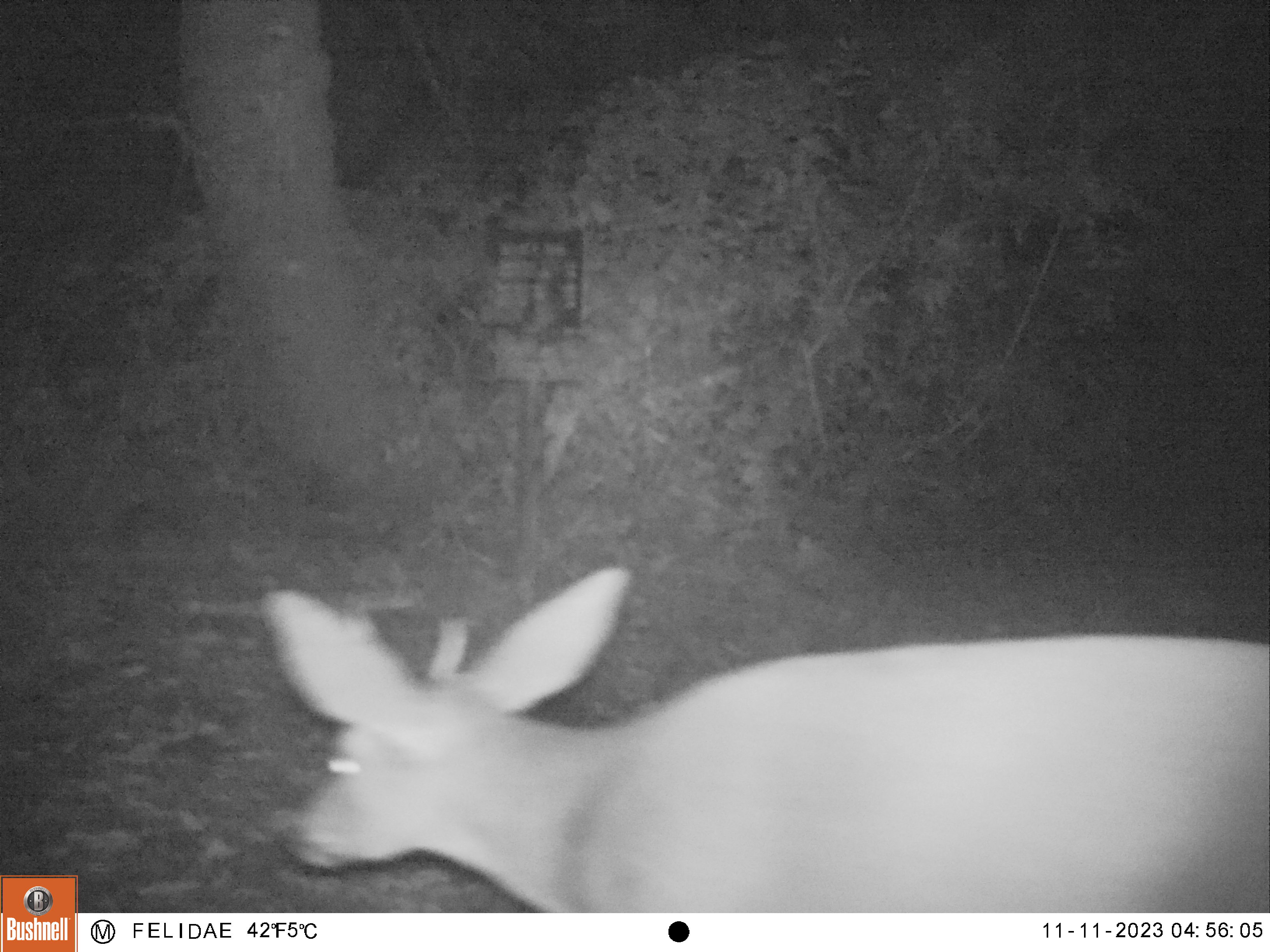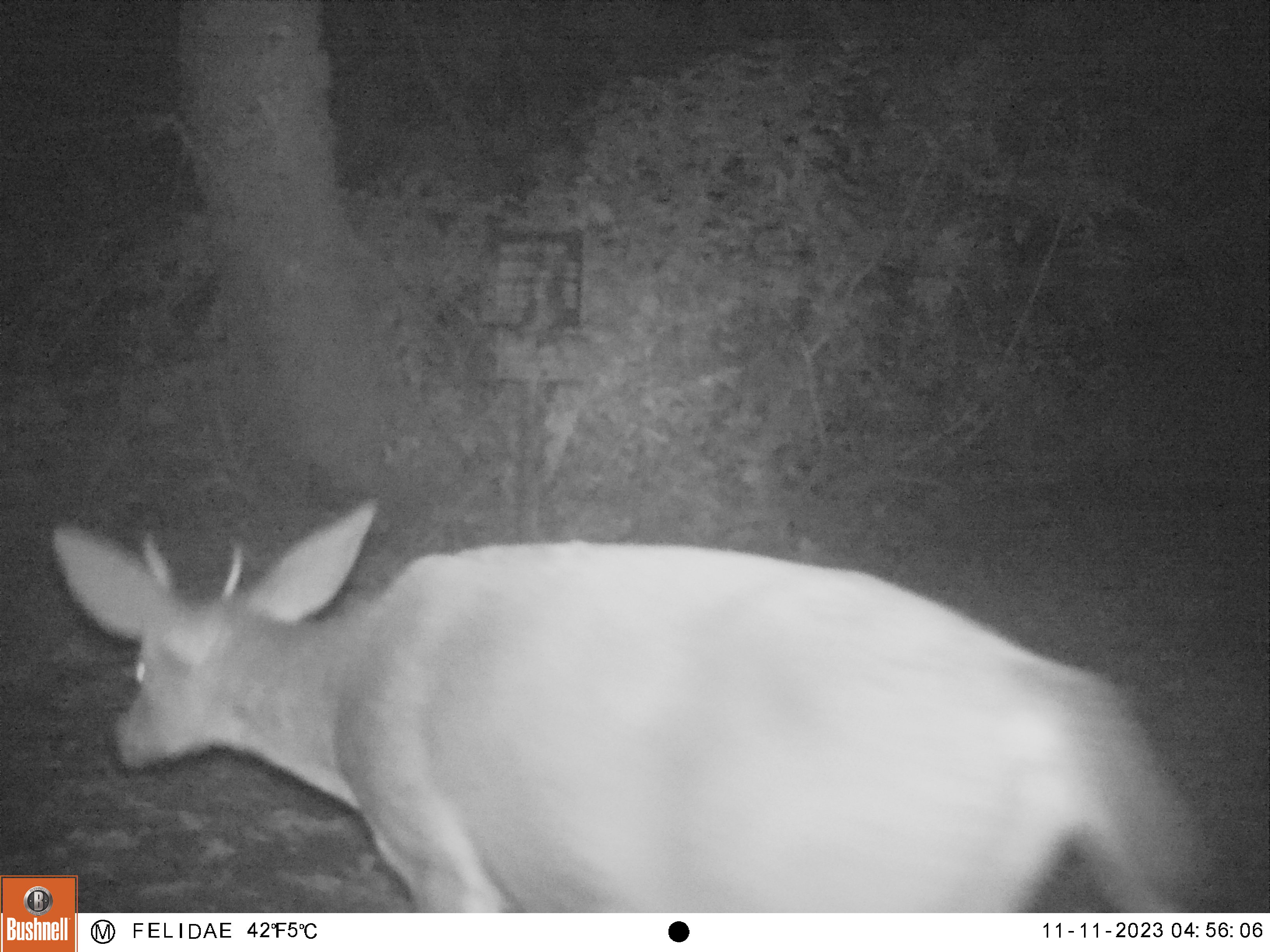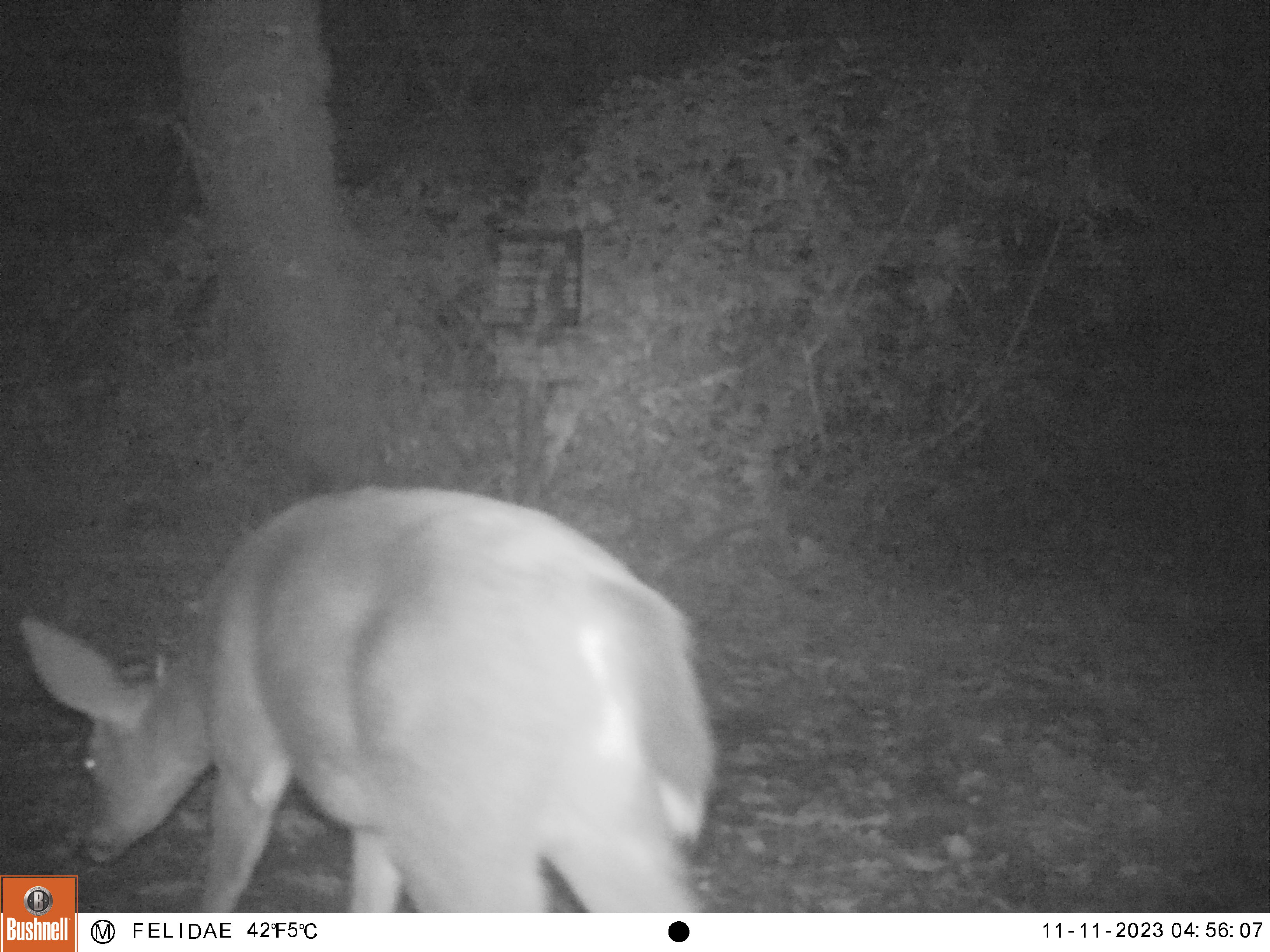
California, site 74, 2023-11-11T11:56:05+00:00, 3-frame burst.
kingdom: Animalia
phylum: Chordata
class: Mammalia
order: Artiodactyla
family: Cervidae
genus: Odocoileus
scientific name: Odocoileus hemionus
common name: mule deer